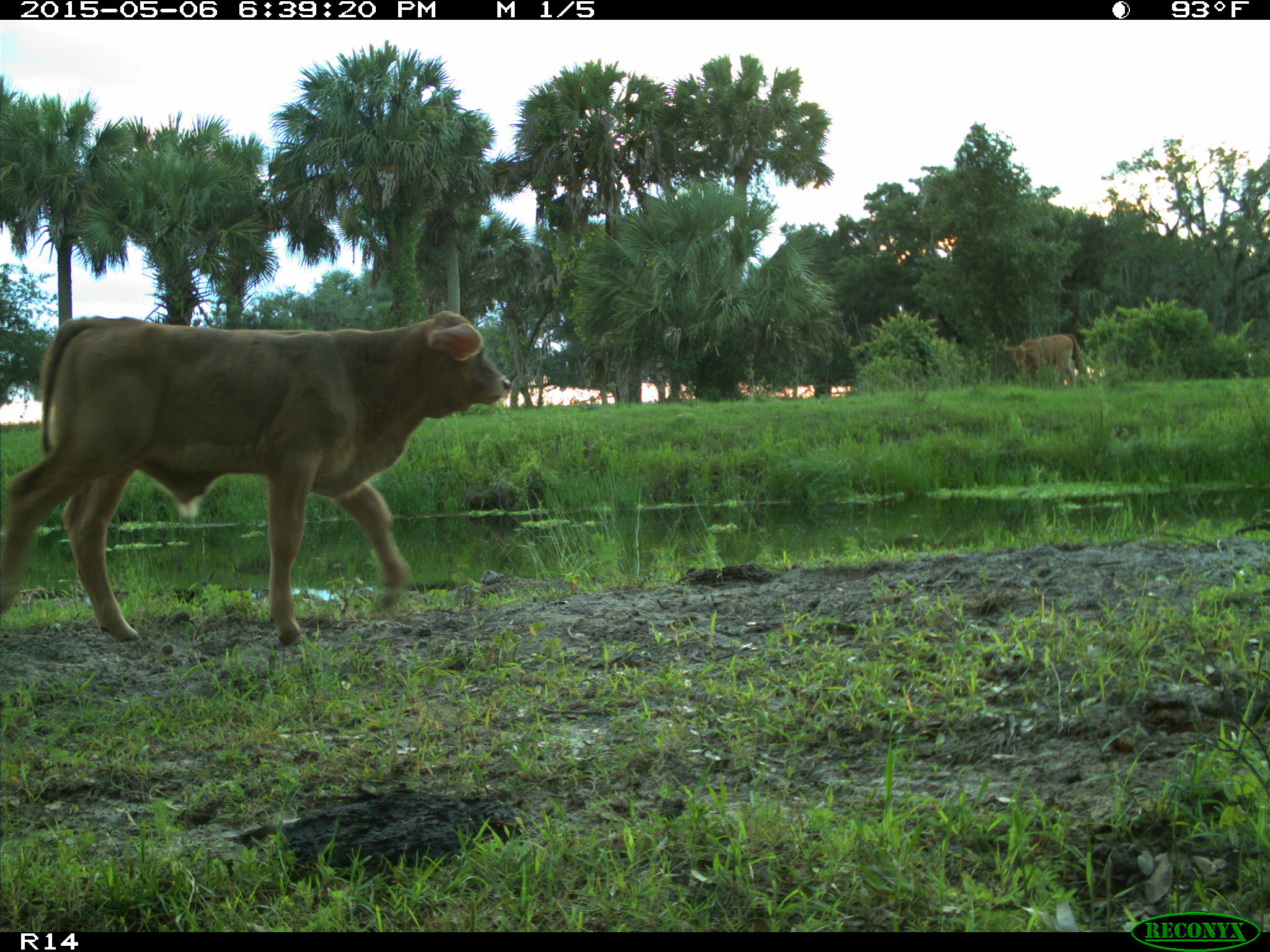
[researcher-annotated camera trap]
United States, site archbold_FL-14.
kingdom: Animalia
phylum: Chordata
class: Mammalia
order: Artiodactyla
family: Bovidae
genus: Bos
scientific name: Bos taurus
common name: domestic cow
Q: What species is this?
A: Bos taurus (domestic cow).